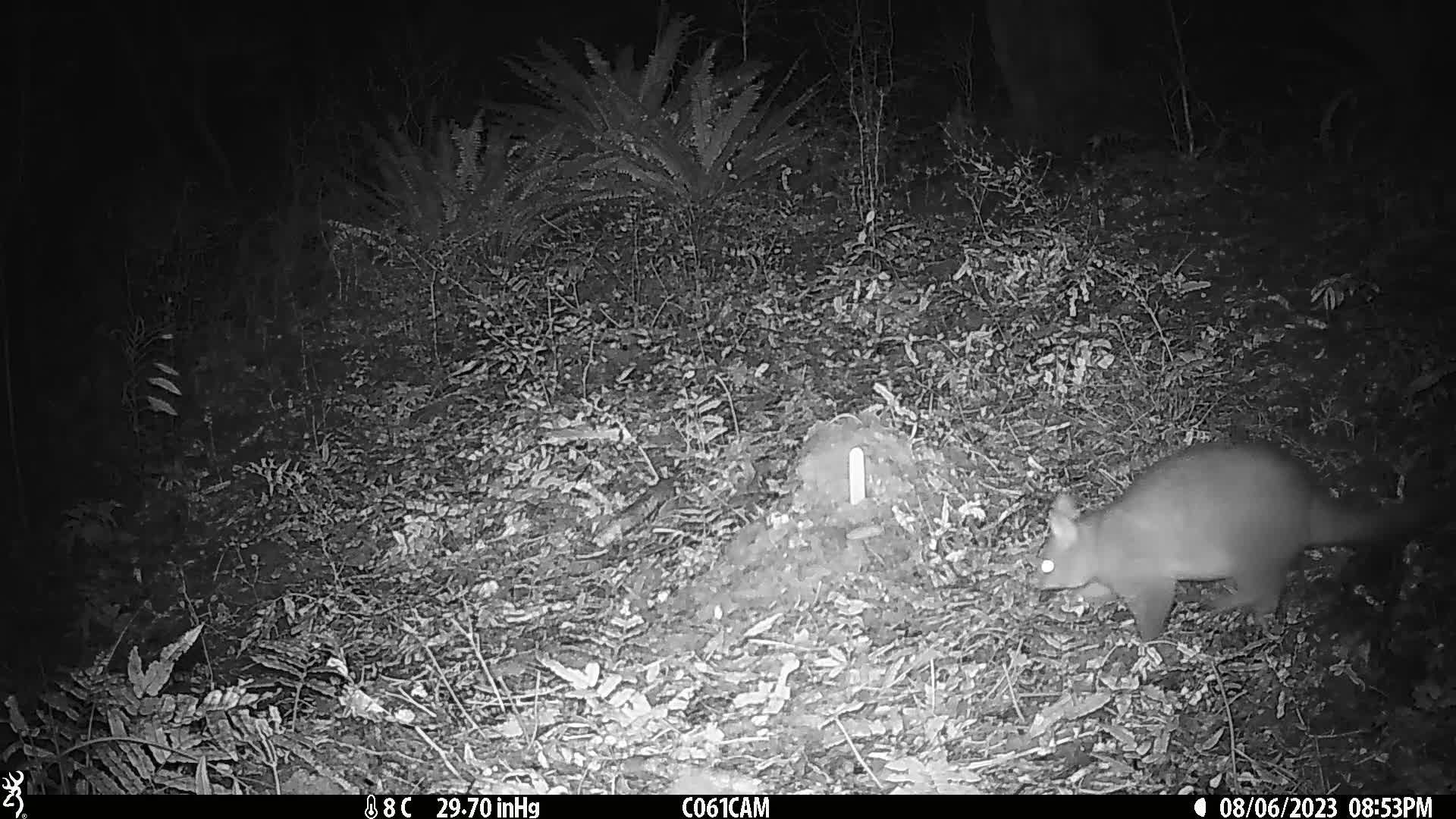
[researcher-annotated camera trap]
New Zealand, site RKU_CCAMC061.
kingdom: Animalia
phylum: Chordata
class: Mammalia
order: Diprotodontia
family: Phalangeridae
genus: Trichosurus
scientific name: Trichosurus vulpecula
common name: common brushtail possum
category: possum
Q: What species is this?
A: Possum (common brushtail possum) (Trichosurus vulpecula).